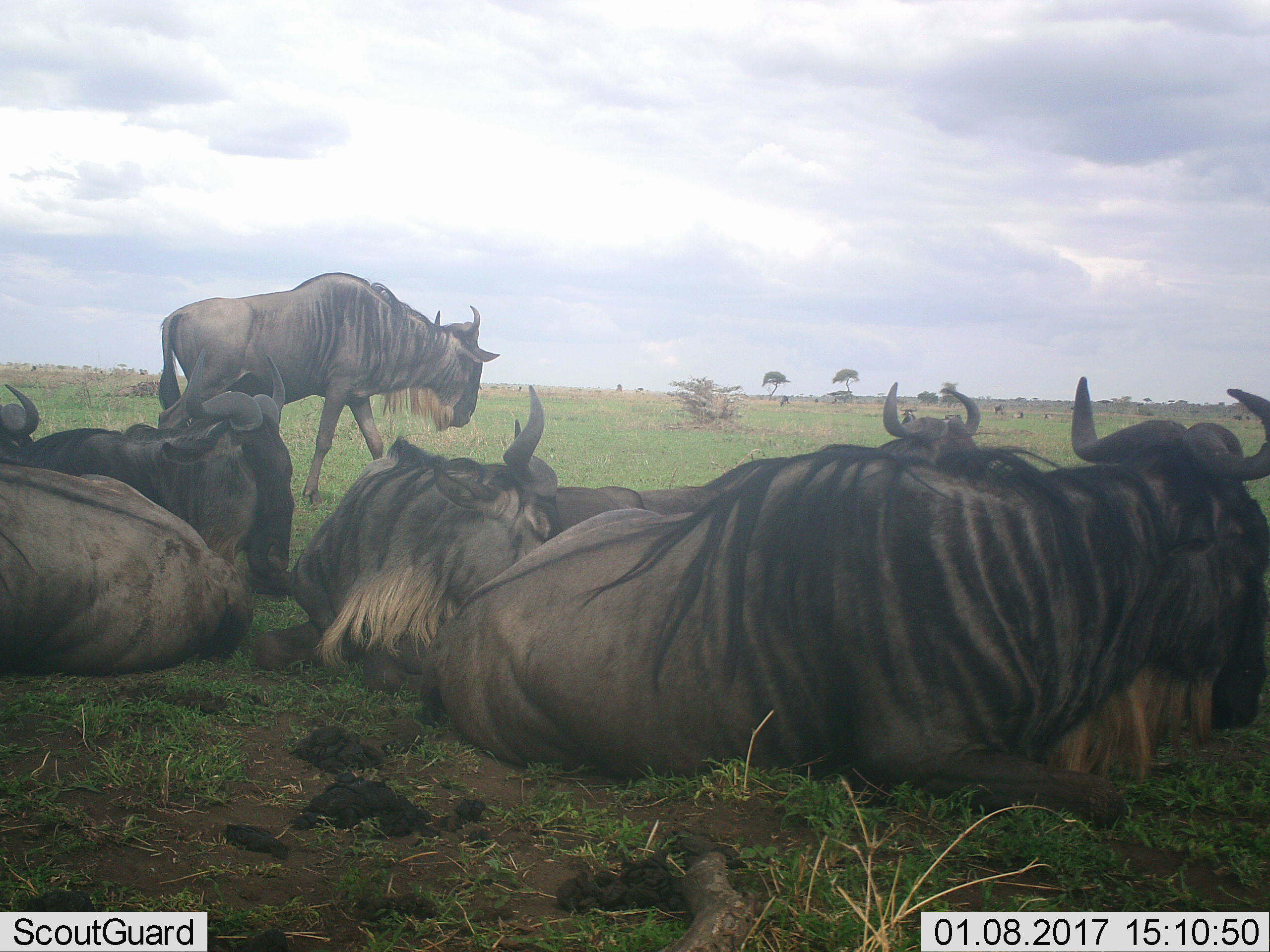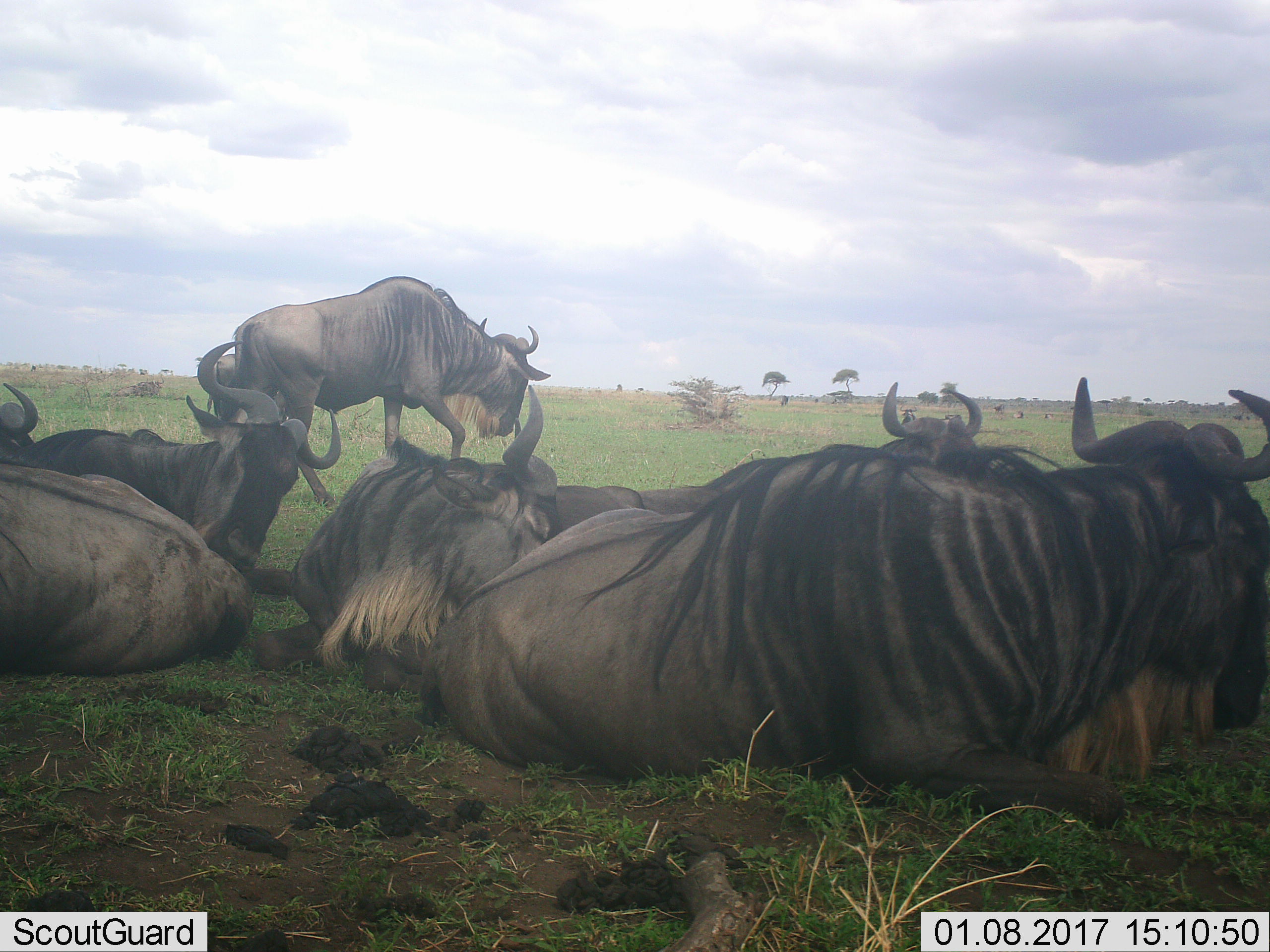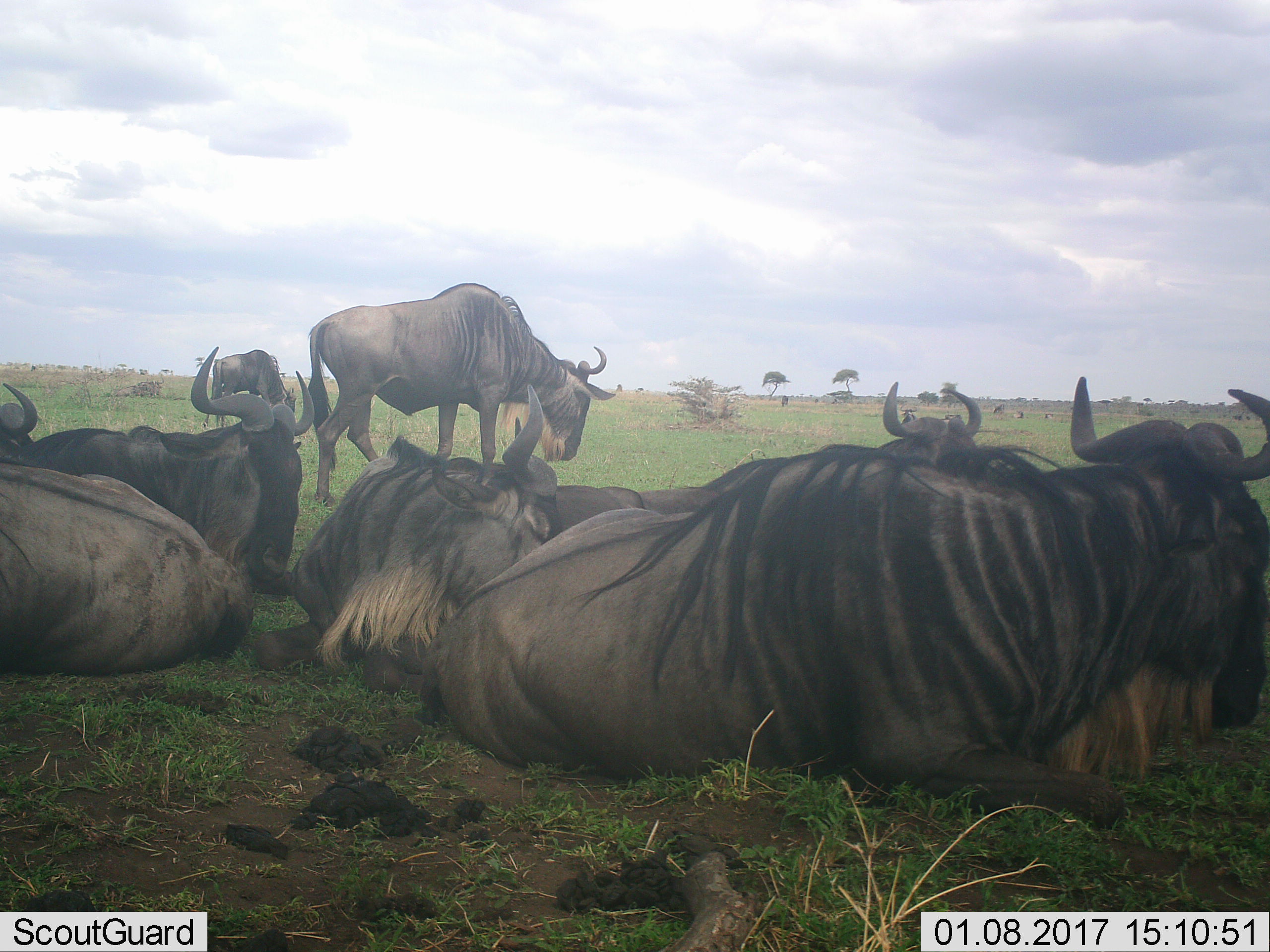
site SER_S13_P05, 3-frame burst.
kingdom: Animalia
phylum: Chordata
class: Mammalia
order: Artiodactyla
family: Bovidae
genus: Connochaetes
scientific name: Connochaetes taurinus taurinus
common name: blue wildebeest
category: wildebeestblue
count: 7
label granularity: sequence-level